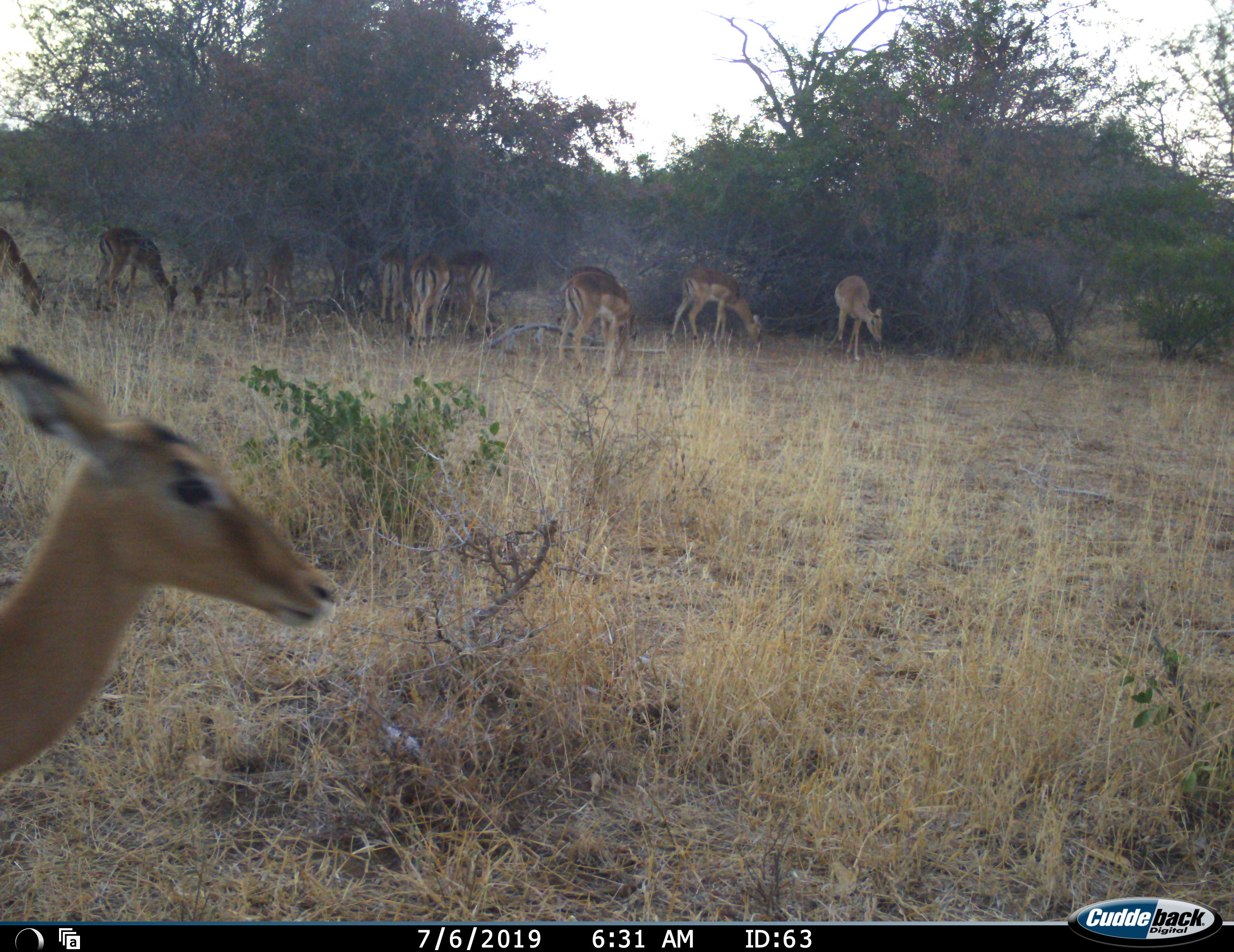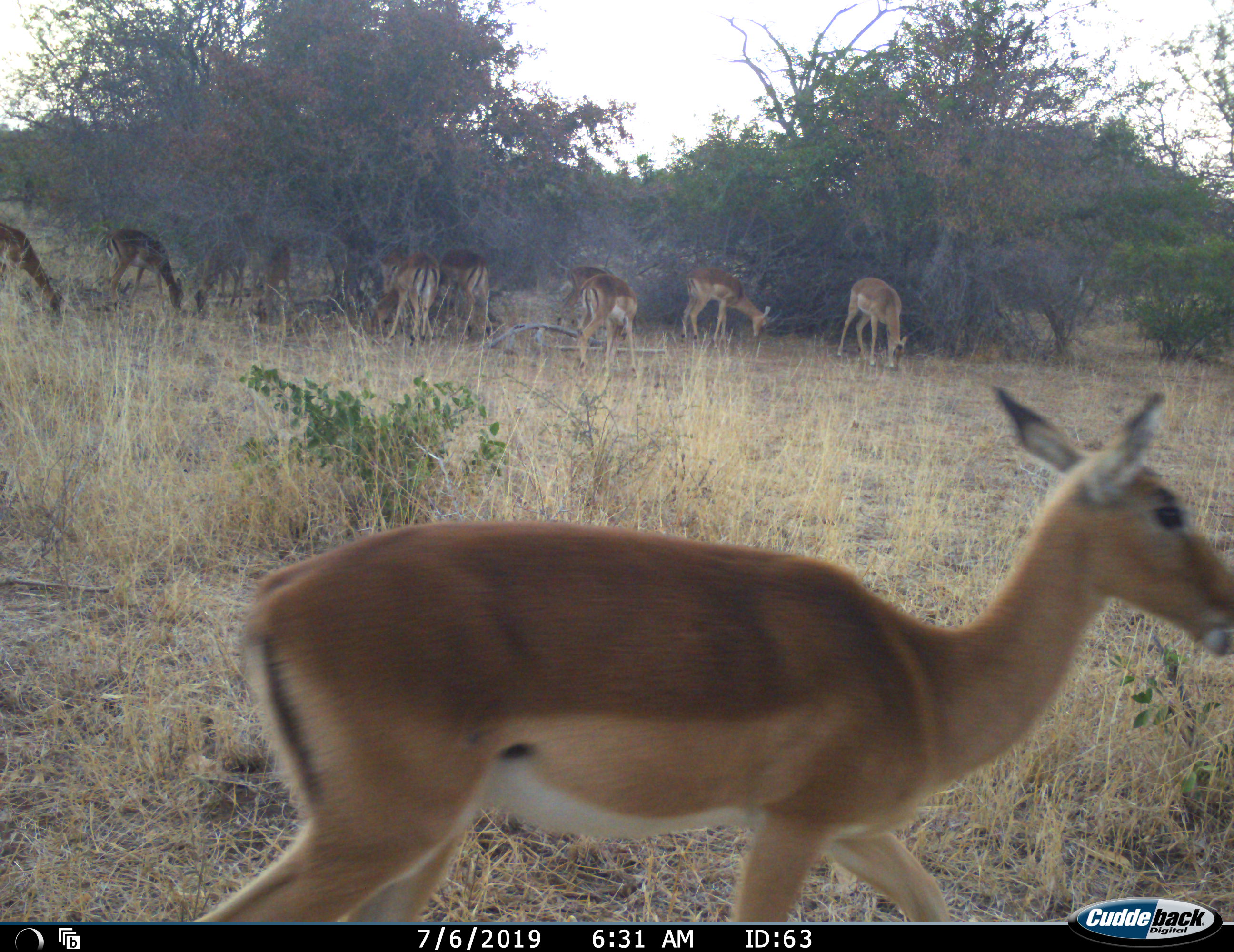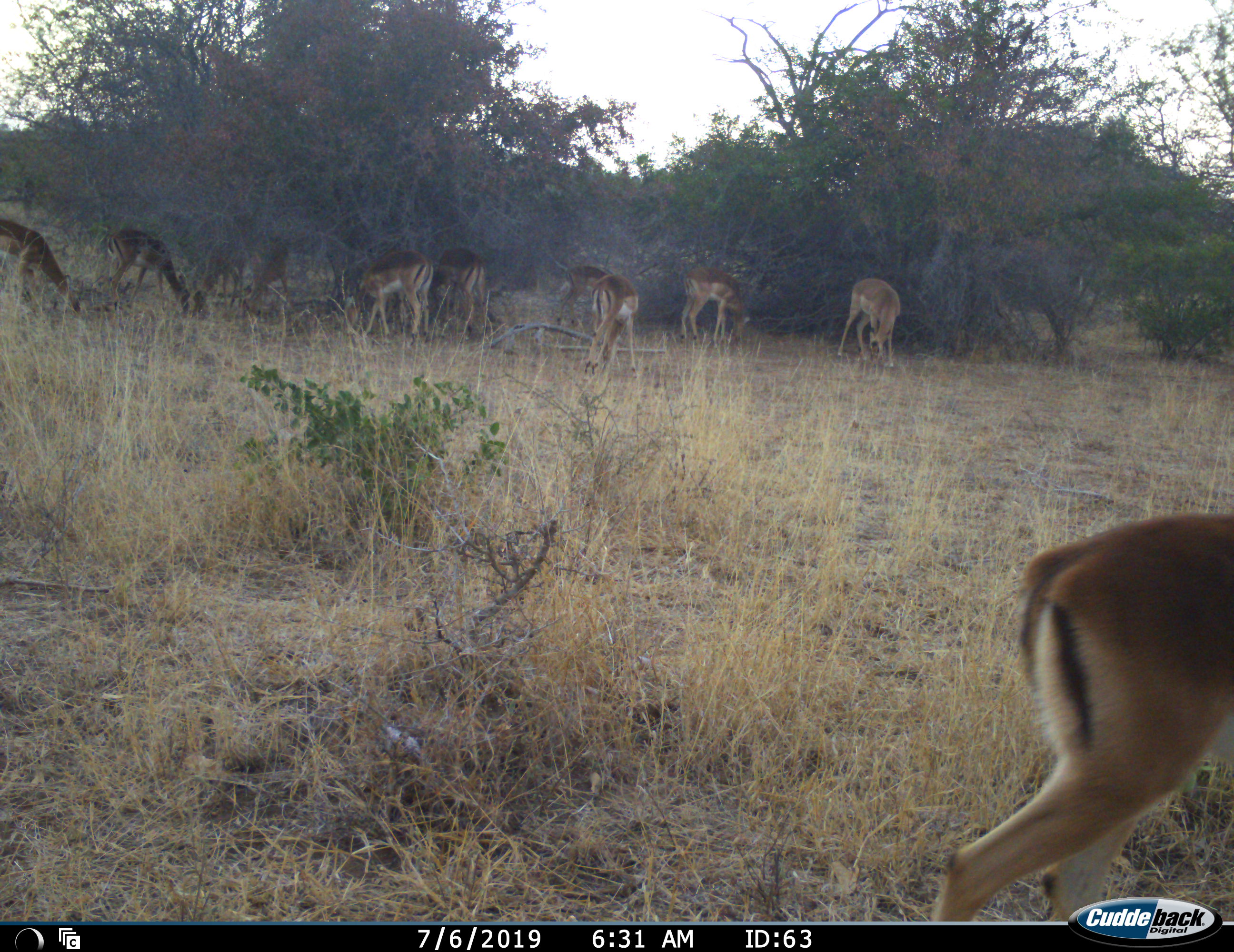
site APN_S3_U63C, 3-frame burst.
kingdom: Animalia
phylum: Chordata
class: Mammalia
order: Artiodactyla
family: Bovidae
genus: Aepyceros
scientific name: Aepyceros melampus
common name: impala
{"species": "impala (Aepyceros melampus)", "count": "11-50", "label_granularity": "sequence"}